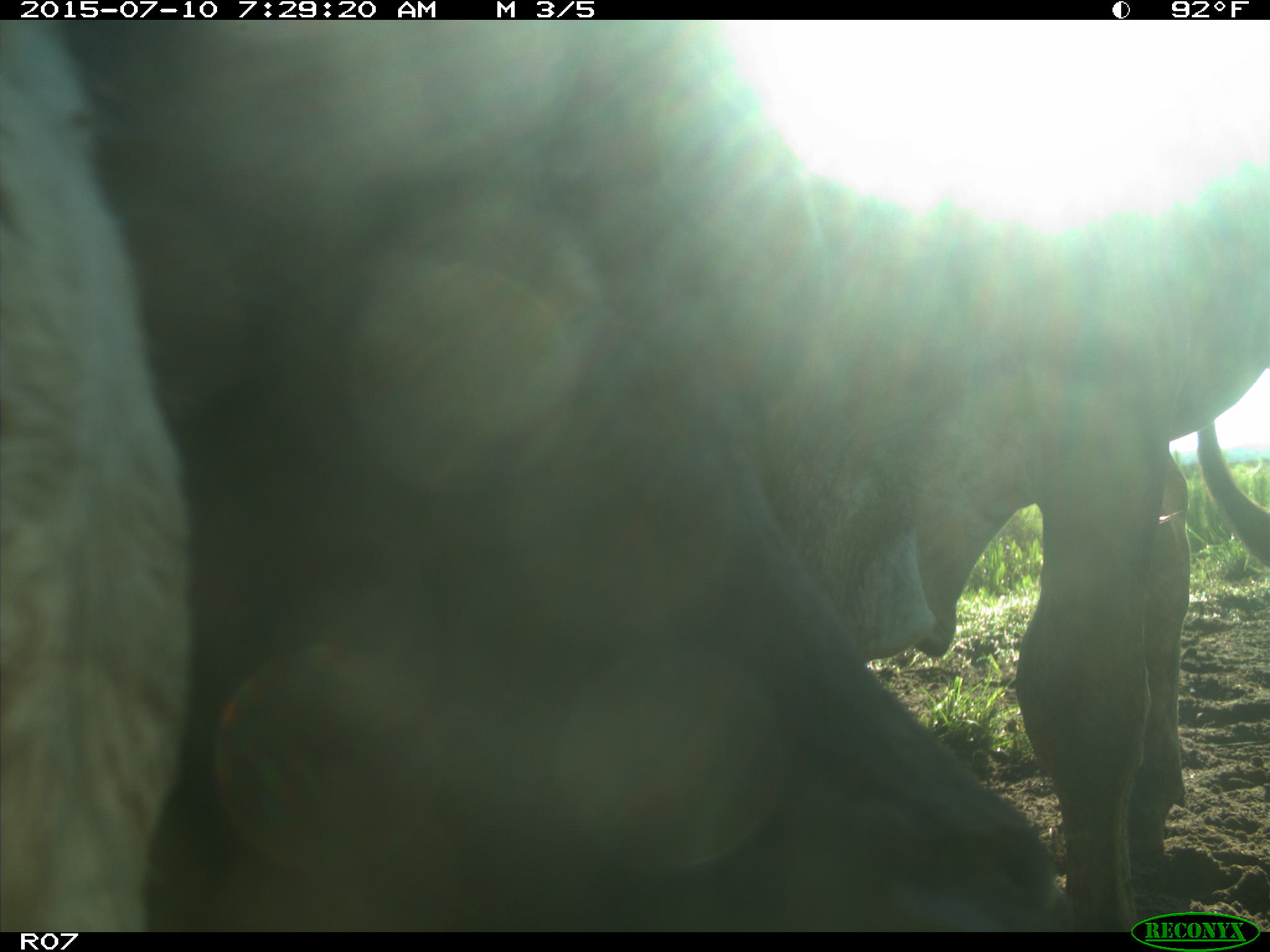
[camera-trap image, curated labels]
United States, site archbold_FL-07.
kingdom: Animalia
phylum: Chordata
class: Mammalia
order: Artiodactyla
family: Bovidae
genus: Bos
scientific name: Bos taurus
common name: domestic cow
Bos taurus (domestic cow).